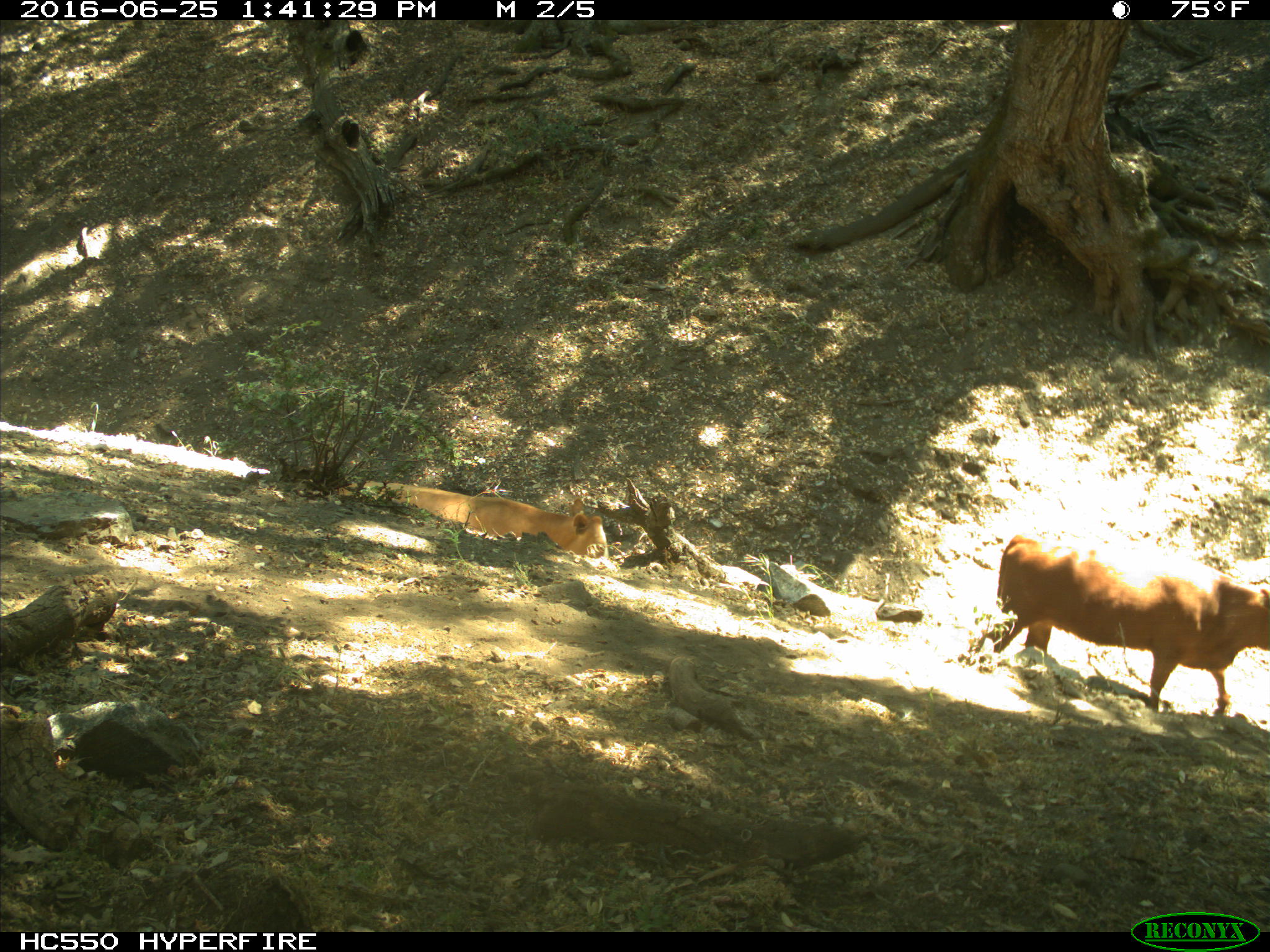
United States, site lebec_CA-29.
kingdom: Animalia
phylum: Chordata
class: Mammalia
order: Artiodactyla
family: Bovidae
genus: Bos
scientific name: Bos taurus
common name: domestic cow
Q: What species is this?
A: Bos taurus (domestic cow).